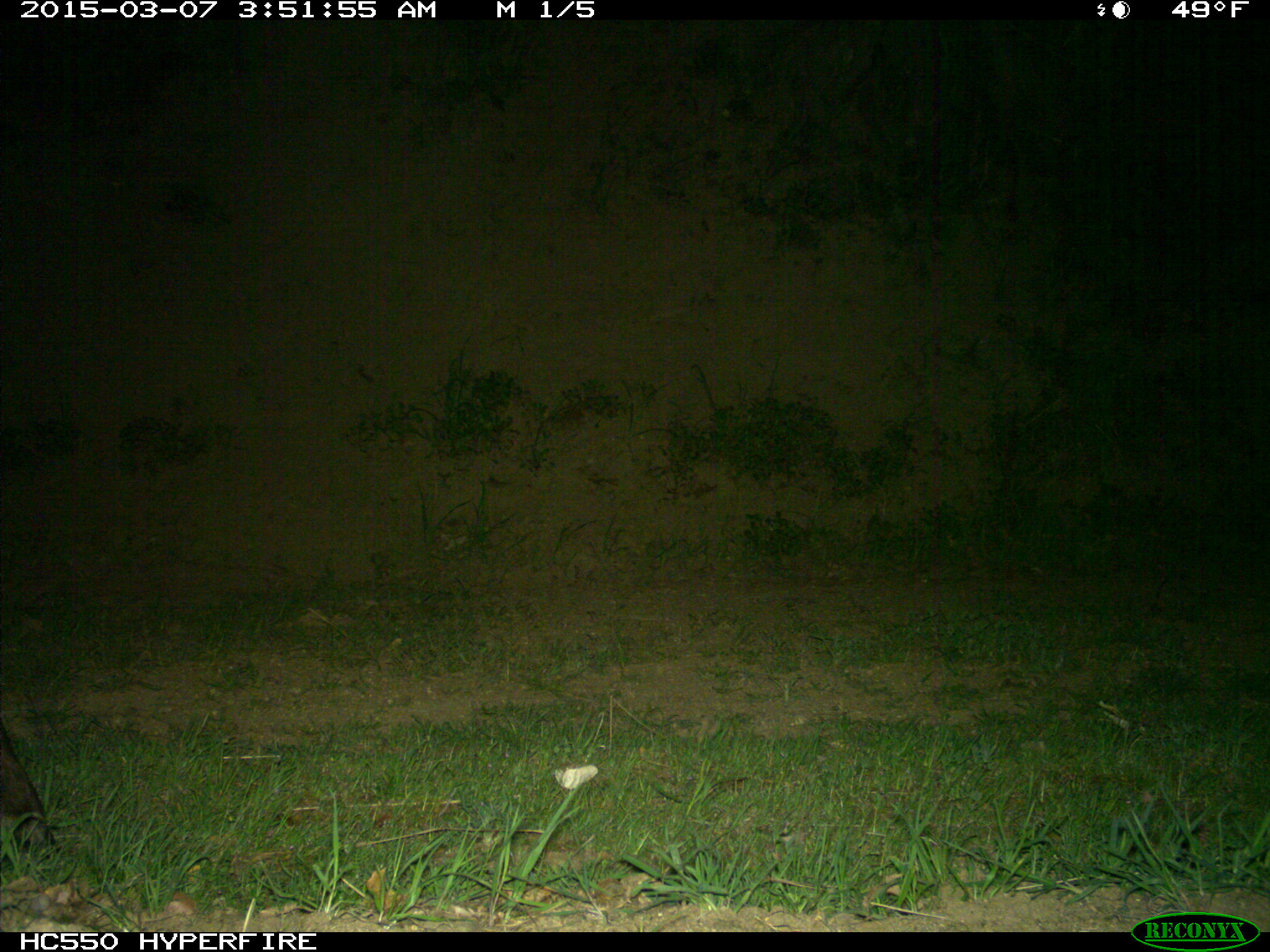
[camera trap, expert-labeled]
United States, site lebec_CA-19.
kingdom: Animalia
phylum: Chordata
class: Mammalia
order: Artiodactyla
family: Cervidae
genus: Cervus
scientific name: Cervus canadensis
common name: elk